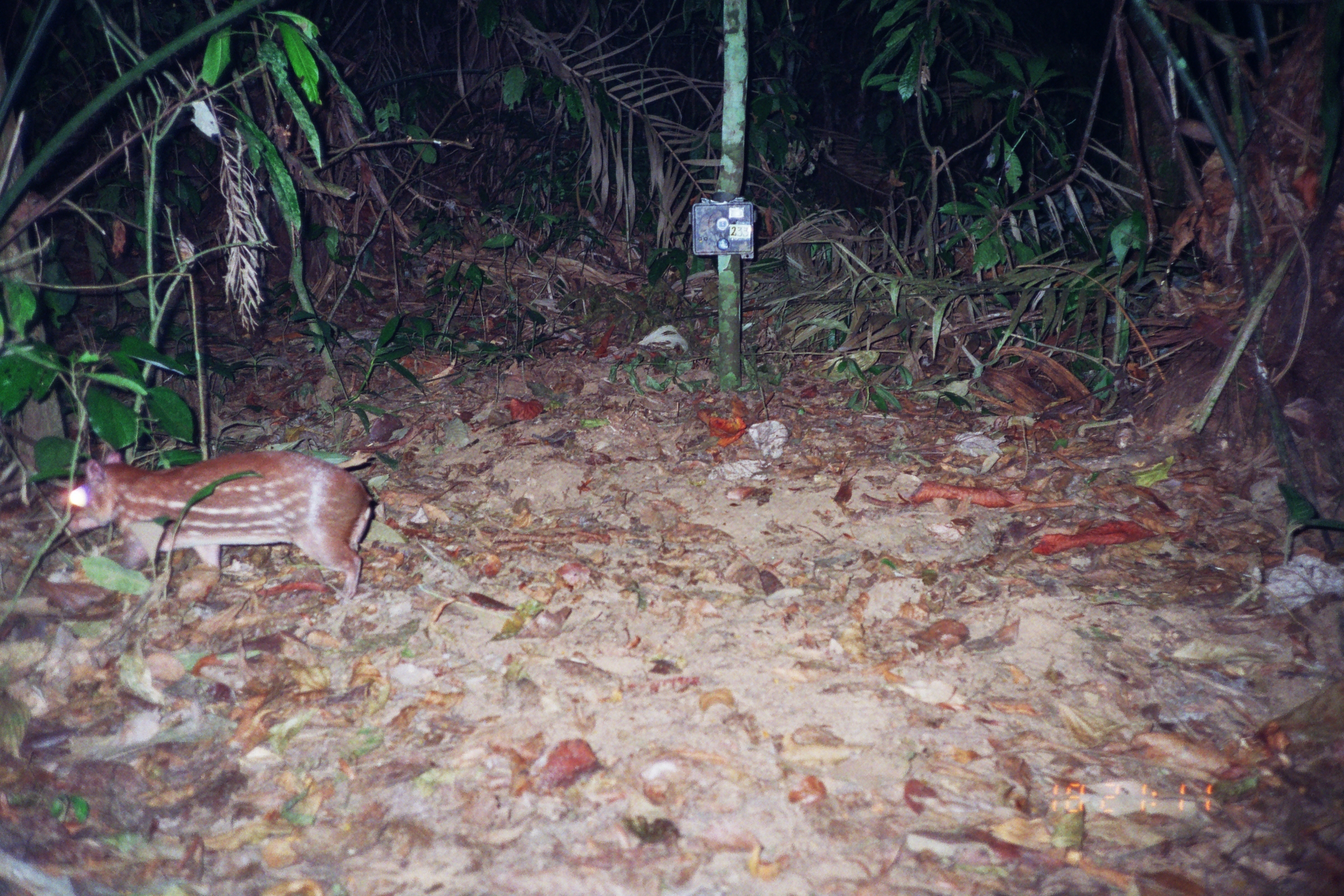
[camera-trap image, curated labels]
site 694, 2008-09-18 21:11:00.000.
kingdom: Animalia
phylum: Chordata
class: Mammalia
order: Rodentia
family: Cuniculidae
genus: Cuniculus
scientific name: Cuniculus paca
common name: spotted paca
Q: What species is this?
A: Cuniculus paca (spotted paca).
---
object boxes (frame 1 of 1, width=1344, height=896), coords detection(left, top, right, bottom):
cuniculus paca: detection(57, 448, 373, 599)